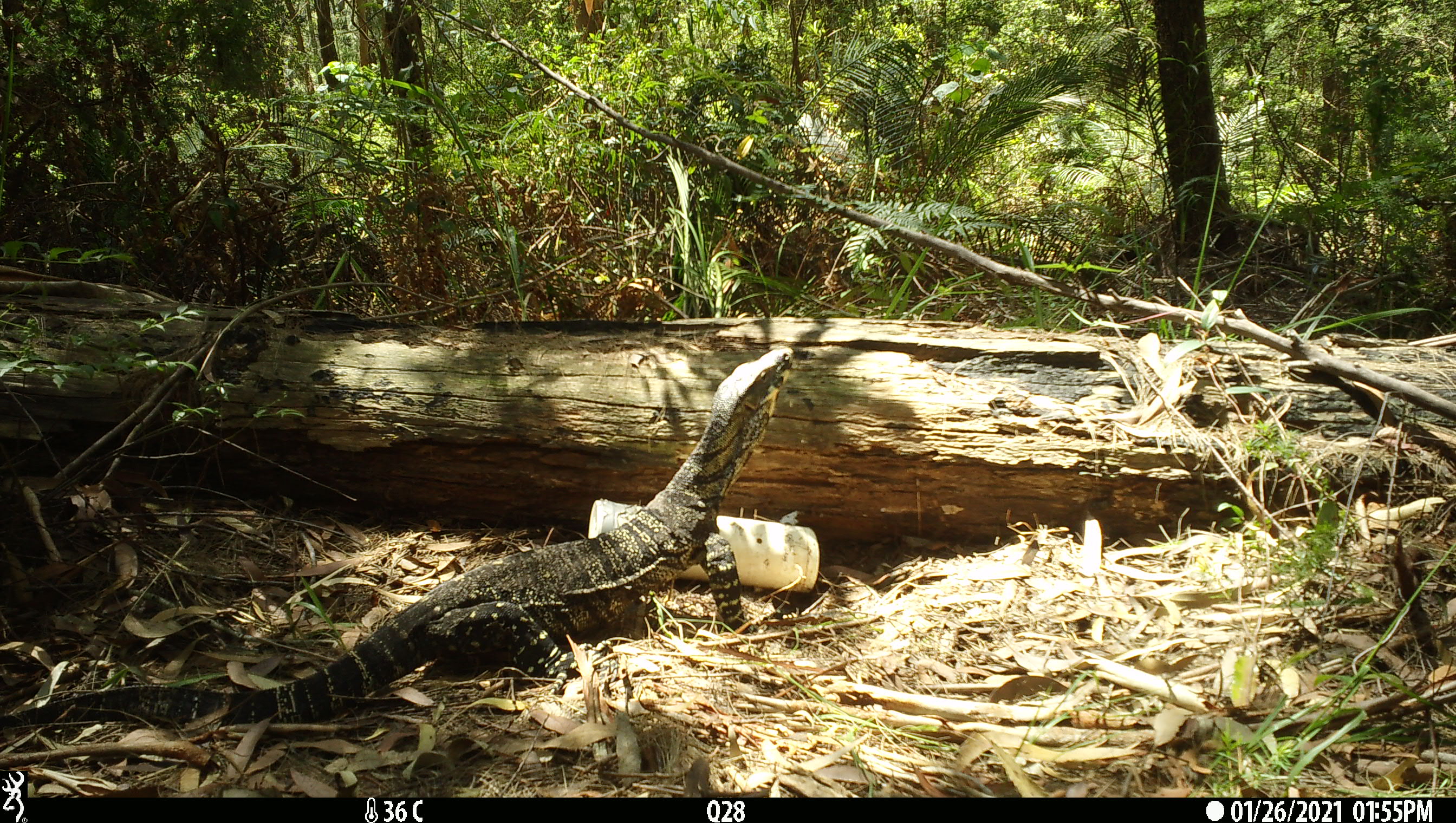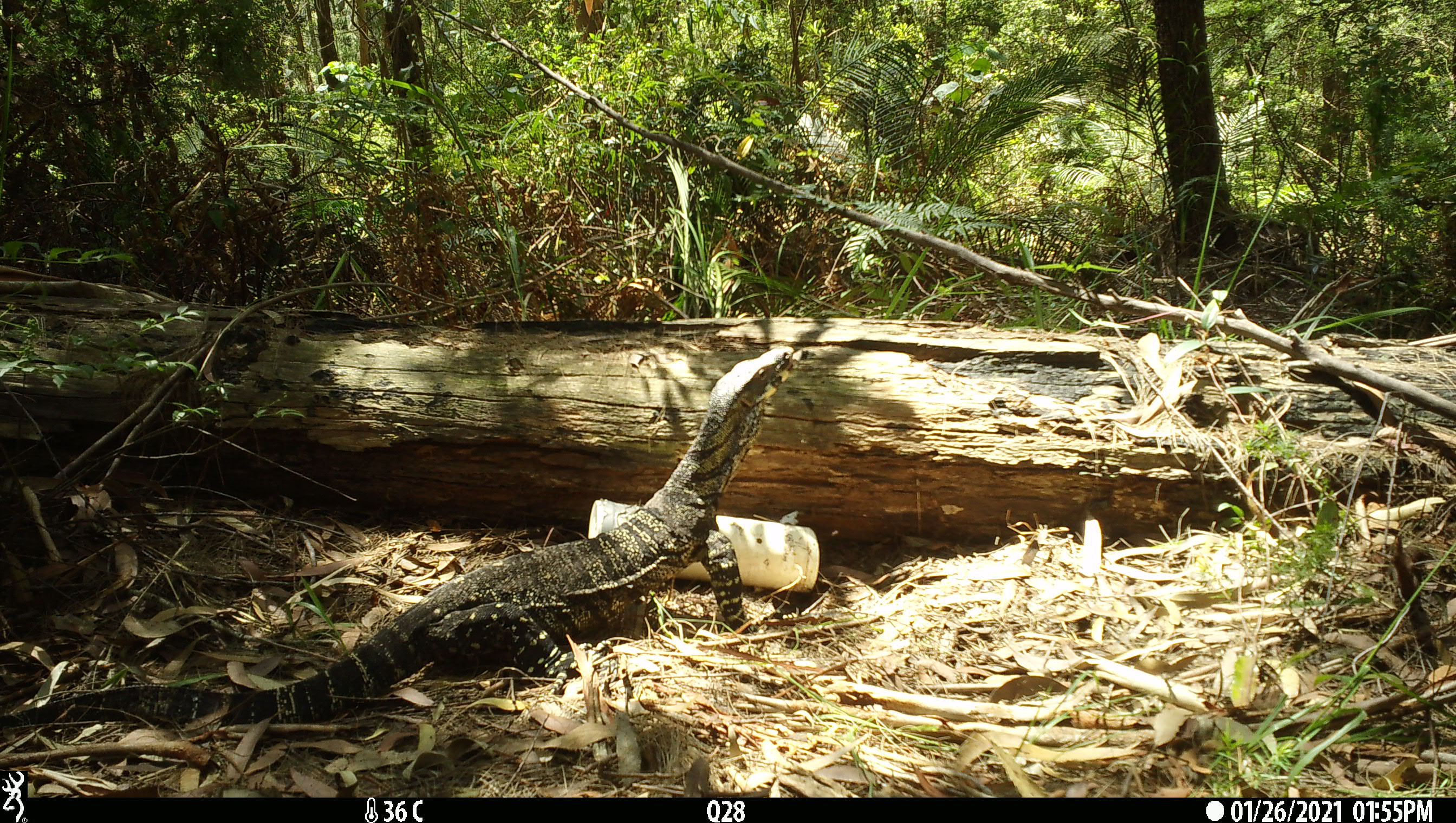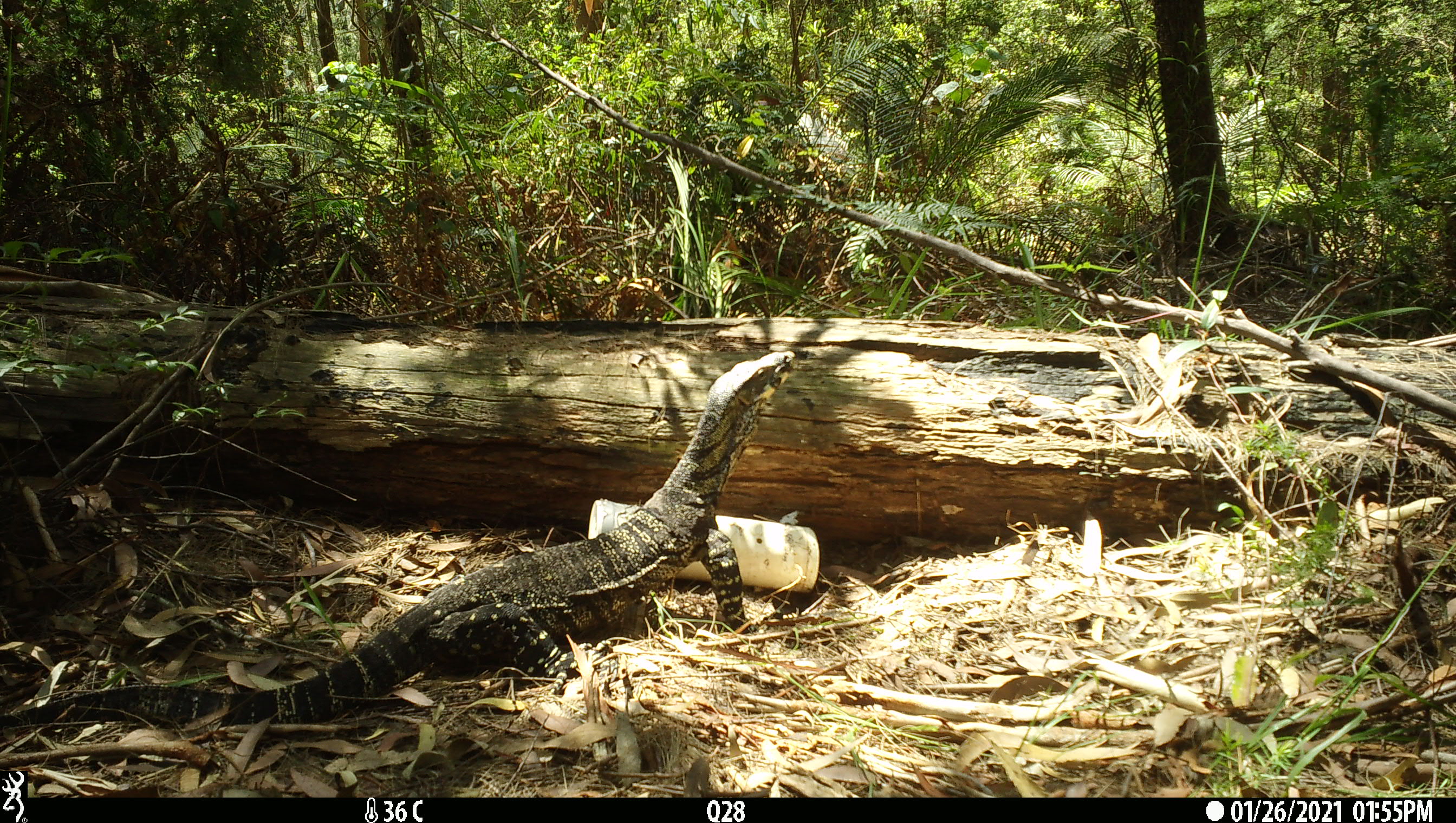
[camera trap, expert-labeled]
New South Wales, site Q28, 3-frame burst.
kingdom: Animalia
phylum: Chordata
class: Reptilia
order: Squamata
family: Varanidae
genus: Varanus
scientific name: Varanus varius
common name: lace monitor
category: goanna